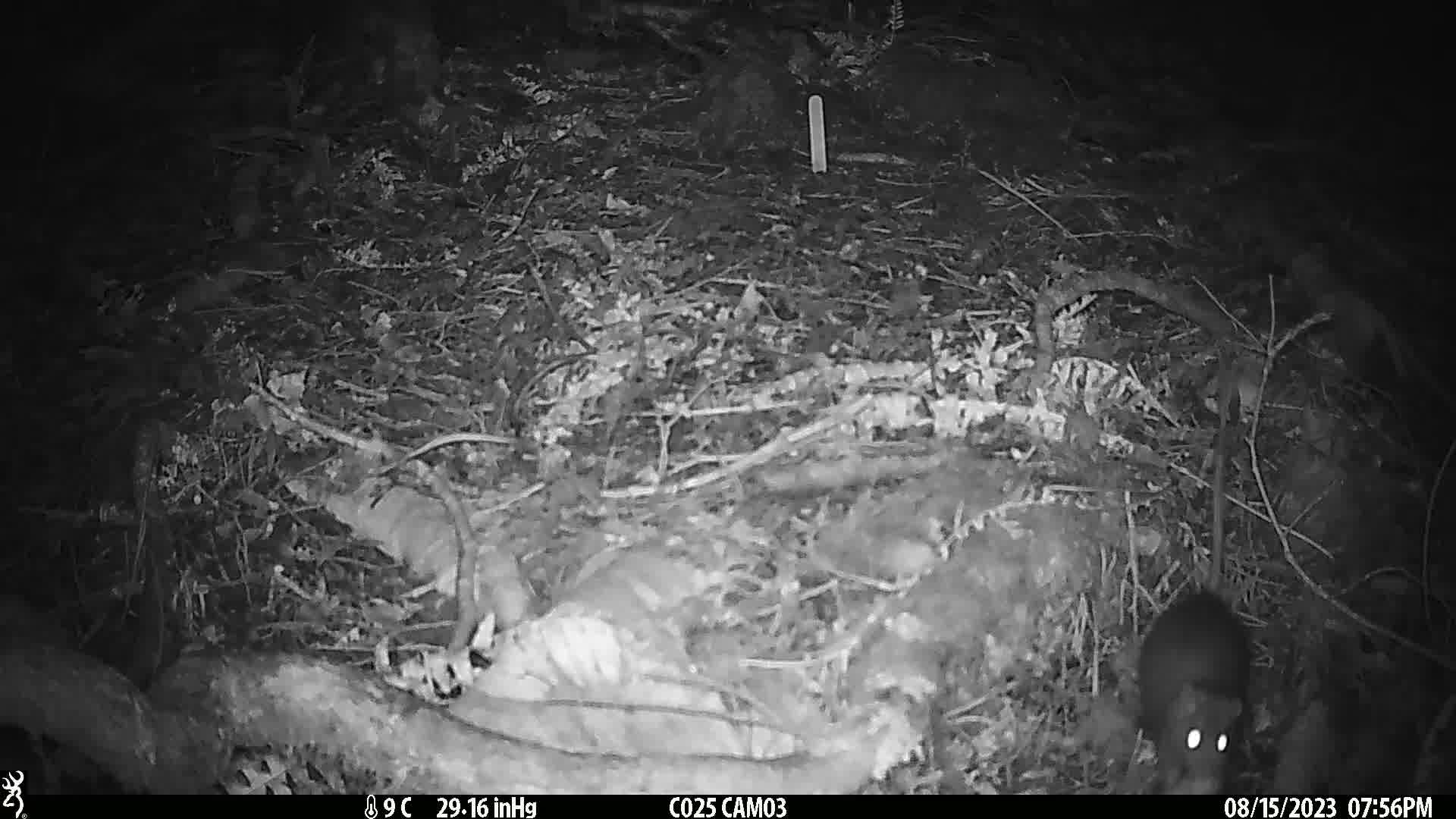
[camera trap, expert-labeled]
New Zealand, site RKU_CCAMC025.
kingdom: Animalia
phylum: Chordata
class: Mammalia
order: Rodentia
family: Muridae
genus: Rattus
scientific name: Rattus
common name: rat